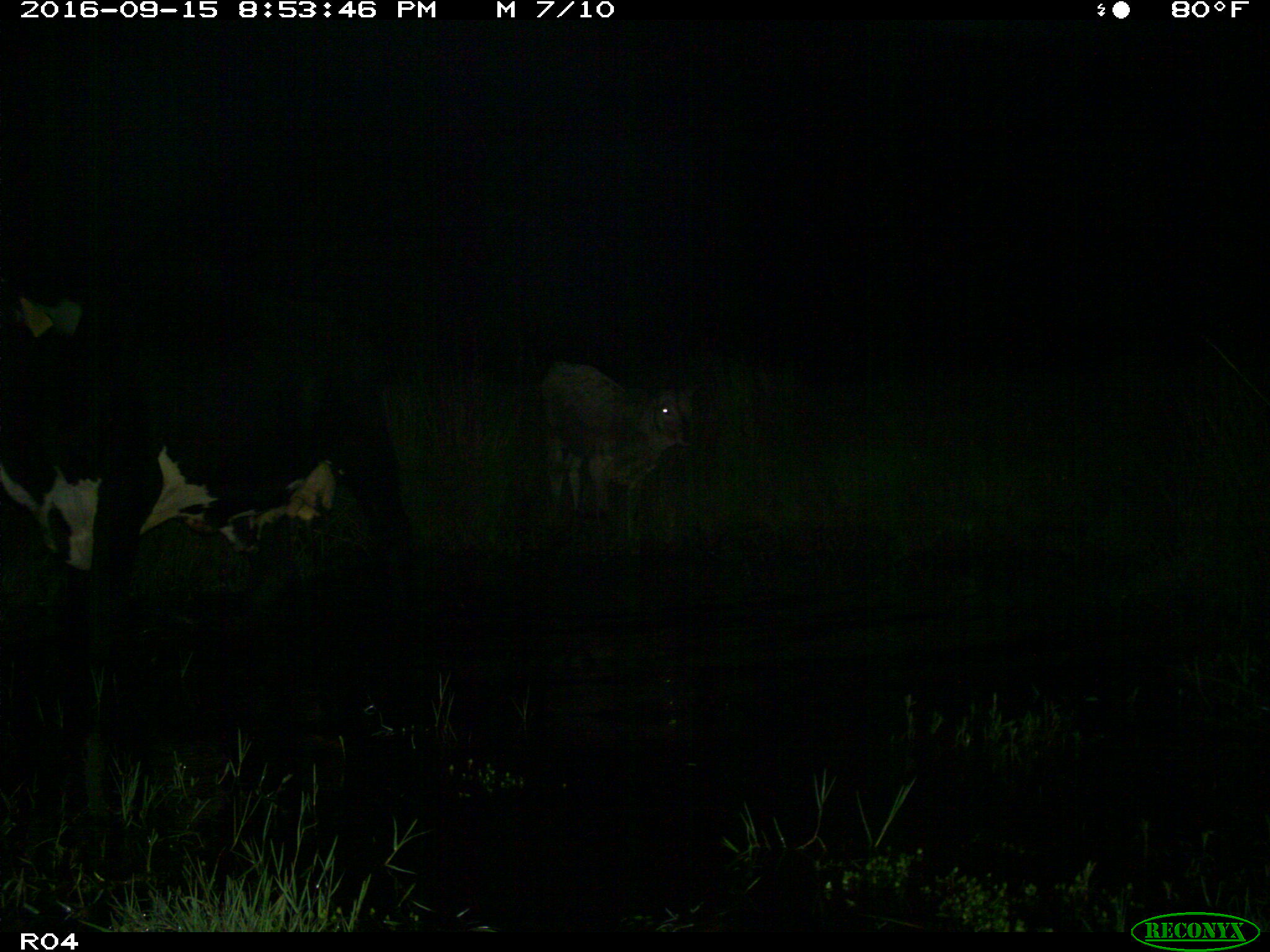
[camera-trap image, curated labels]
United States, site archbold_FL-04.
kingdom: Animalia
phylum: Chordata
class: Mammalia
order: Artiodactyla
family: Bovidae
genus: Bos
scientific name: Bos taurus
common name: domestic cow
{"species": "Bos taurus (domestic cow)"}